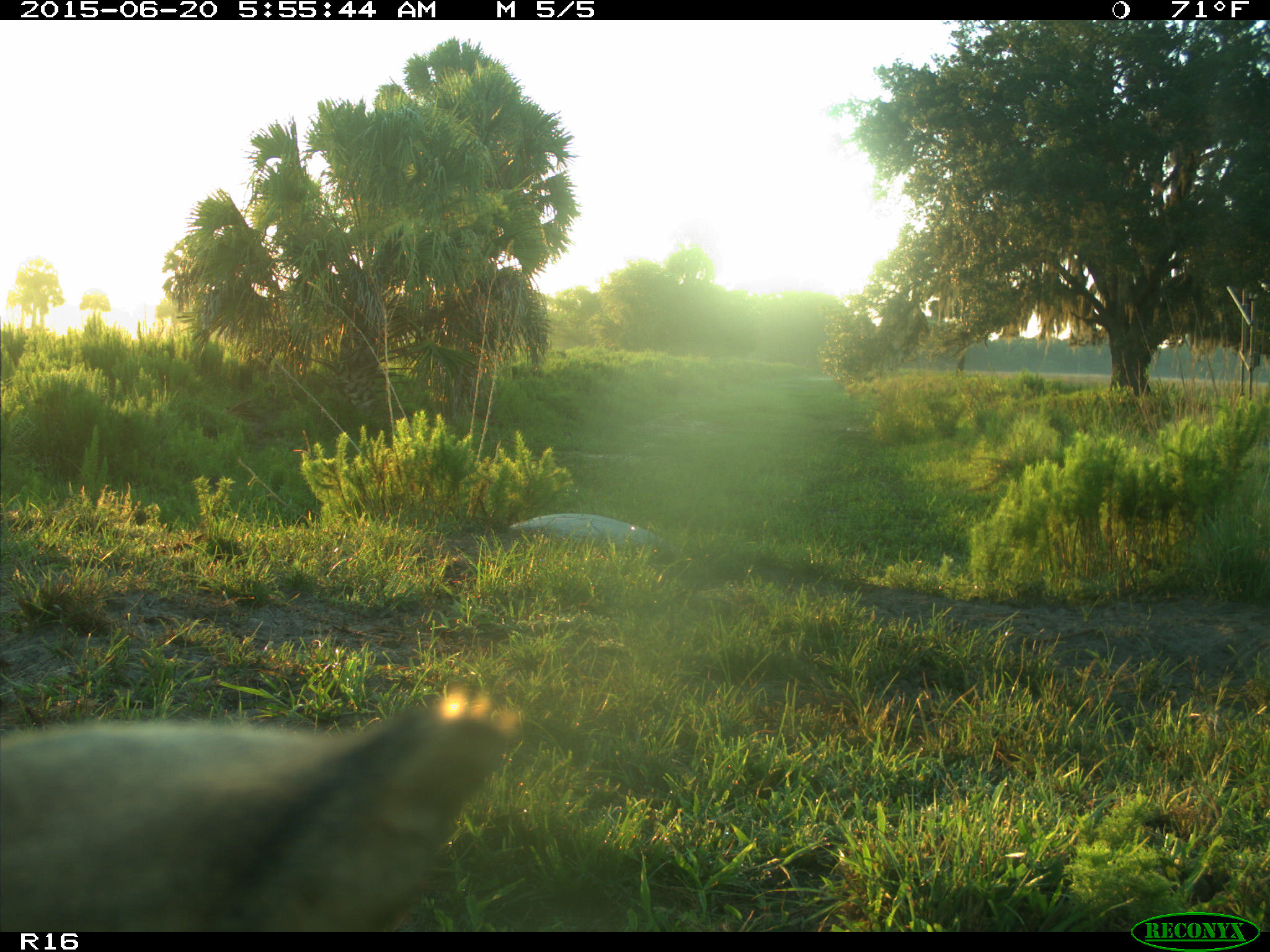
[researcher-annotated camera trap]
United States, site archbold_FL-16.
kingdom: Animalia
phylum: Chordata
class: Mammalia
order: Artiodactyla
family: Bovidae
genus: Bos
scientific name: Bos taurus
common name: domestic cow